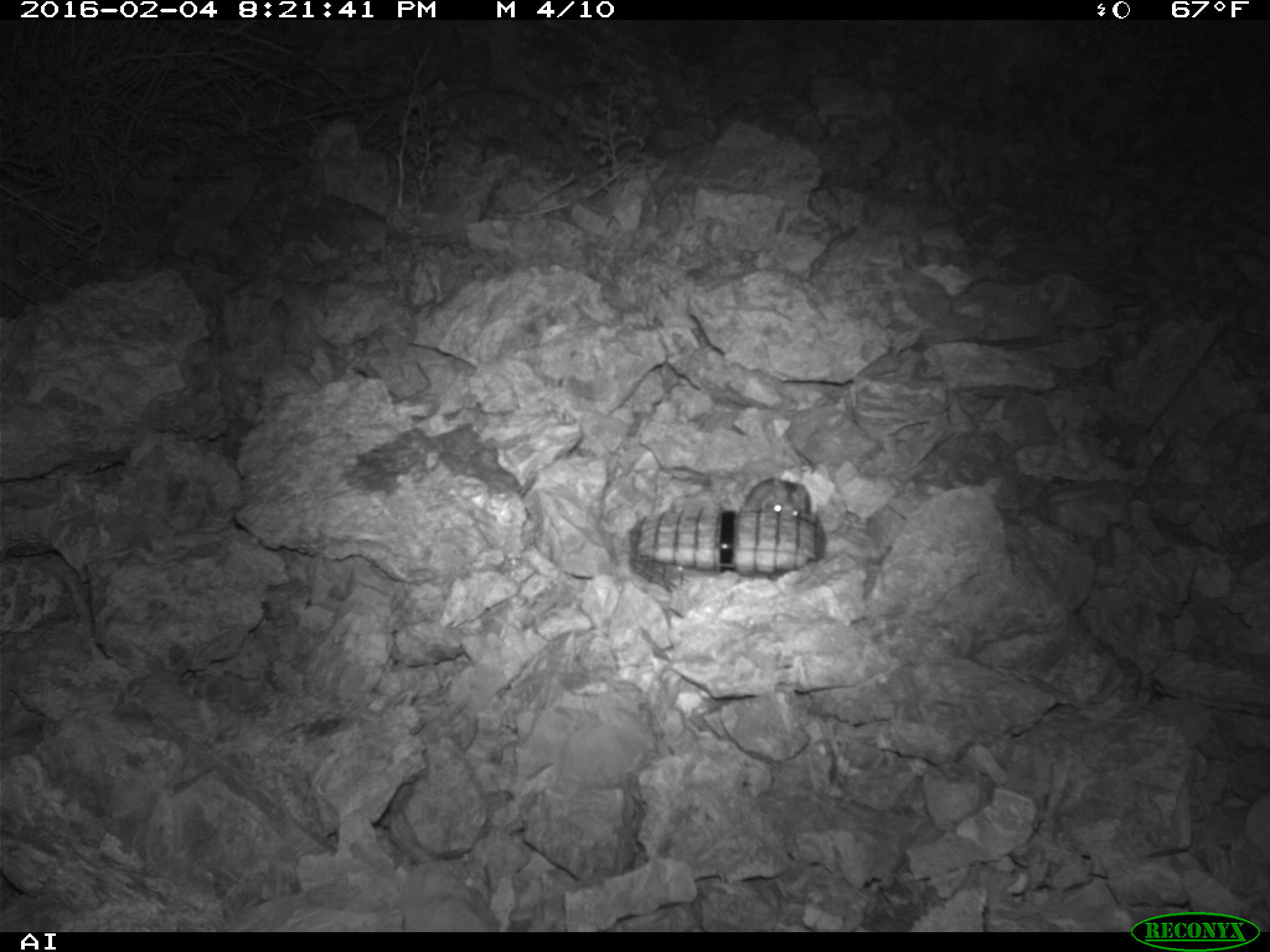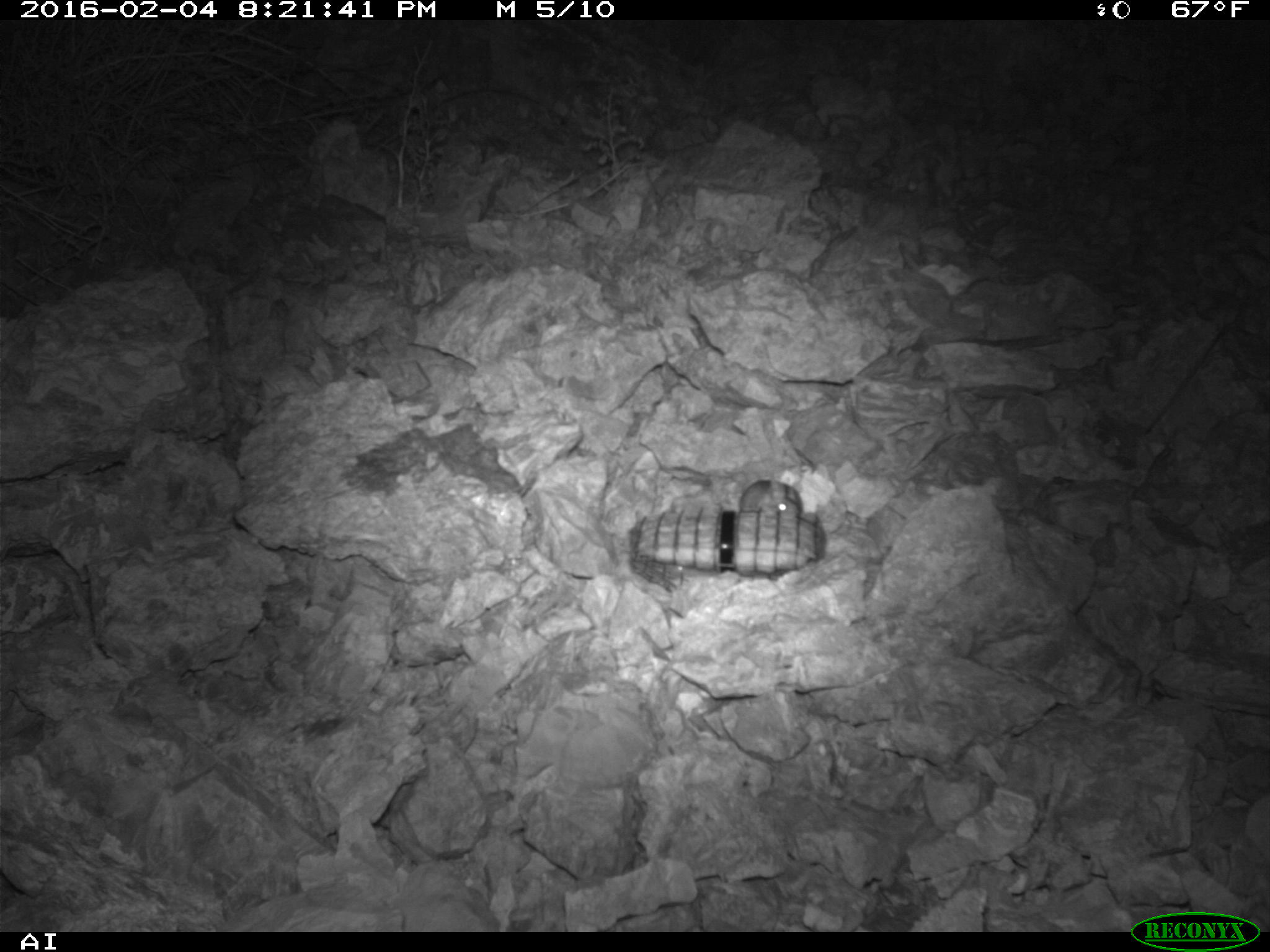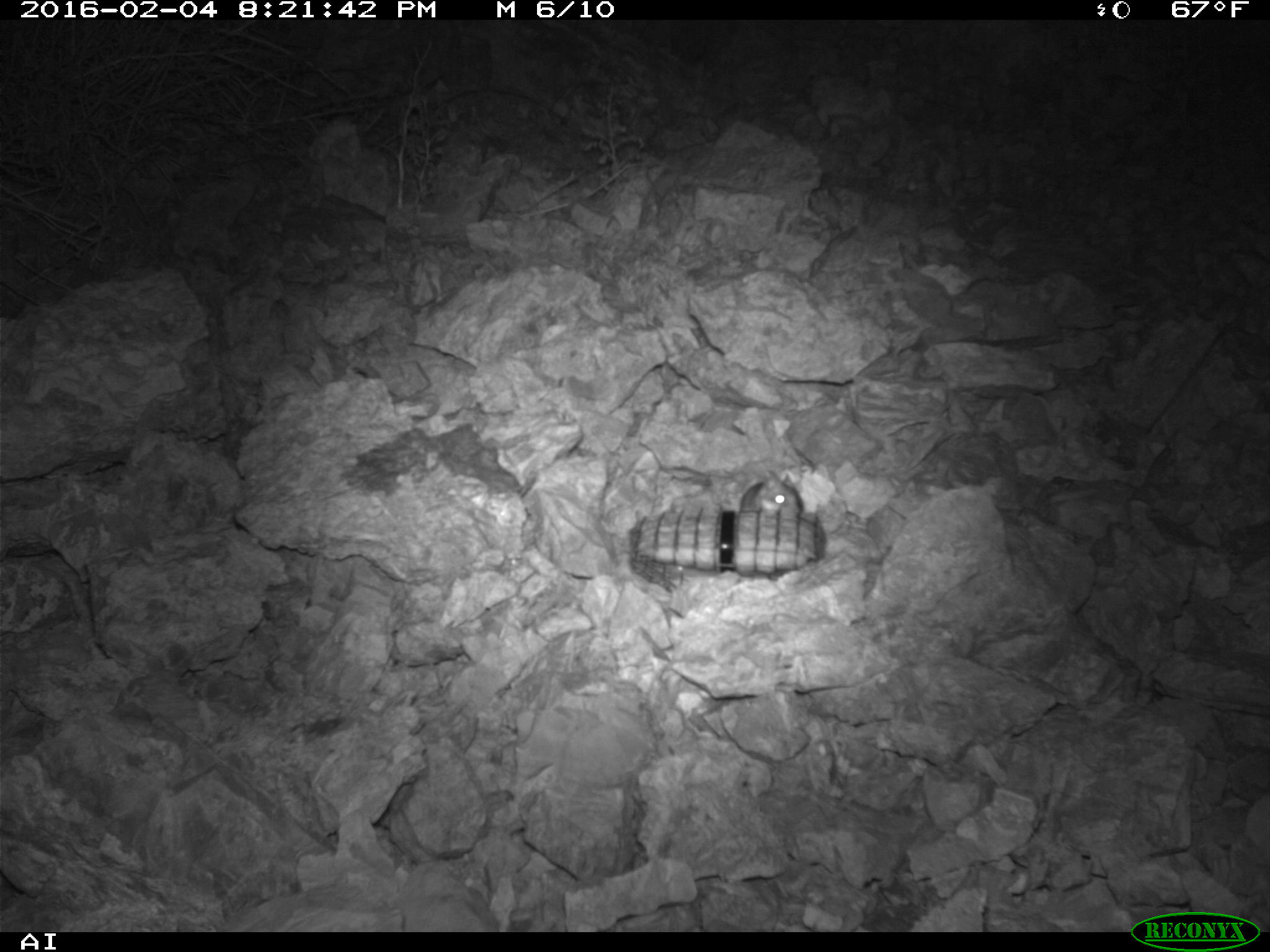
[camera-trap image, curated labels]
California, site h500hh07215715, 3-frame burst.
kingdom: Animalia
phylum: Chordata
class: Mammalia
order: Rodentia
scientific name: Rodentia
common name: rodent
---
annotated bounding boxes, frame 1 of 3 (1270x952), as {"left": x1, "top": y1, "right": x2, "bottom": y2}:
rodent: {"left": 740, "top": 471, "right": 814, "bottom": 519}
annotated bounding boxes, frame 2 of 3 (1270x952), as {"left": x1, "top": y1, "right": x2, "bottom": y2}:
rodent: {"left": 738, "top": 477, "right": 804, "bottom": 509}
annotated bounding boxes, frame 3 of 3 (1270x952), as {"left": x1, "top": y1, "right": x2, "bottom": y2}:
rodent: {"left": 739, "top": 472, "right": 803, "bottom": 520}